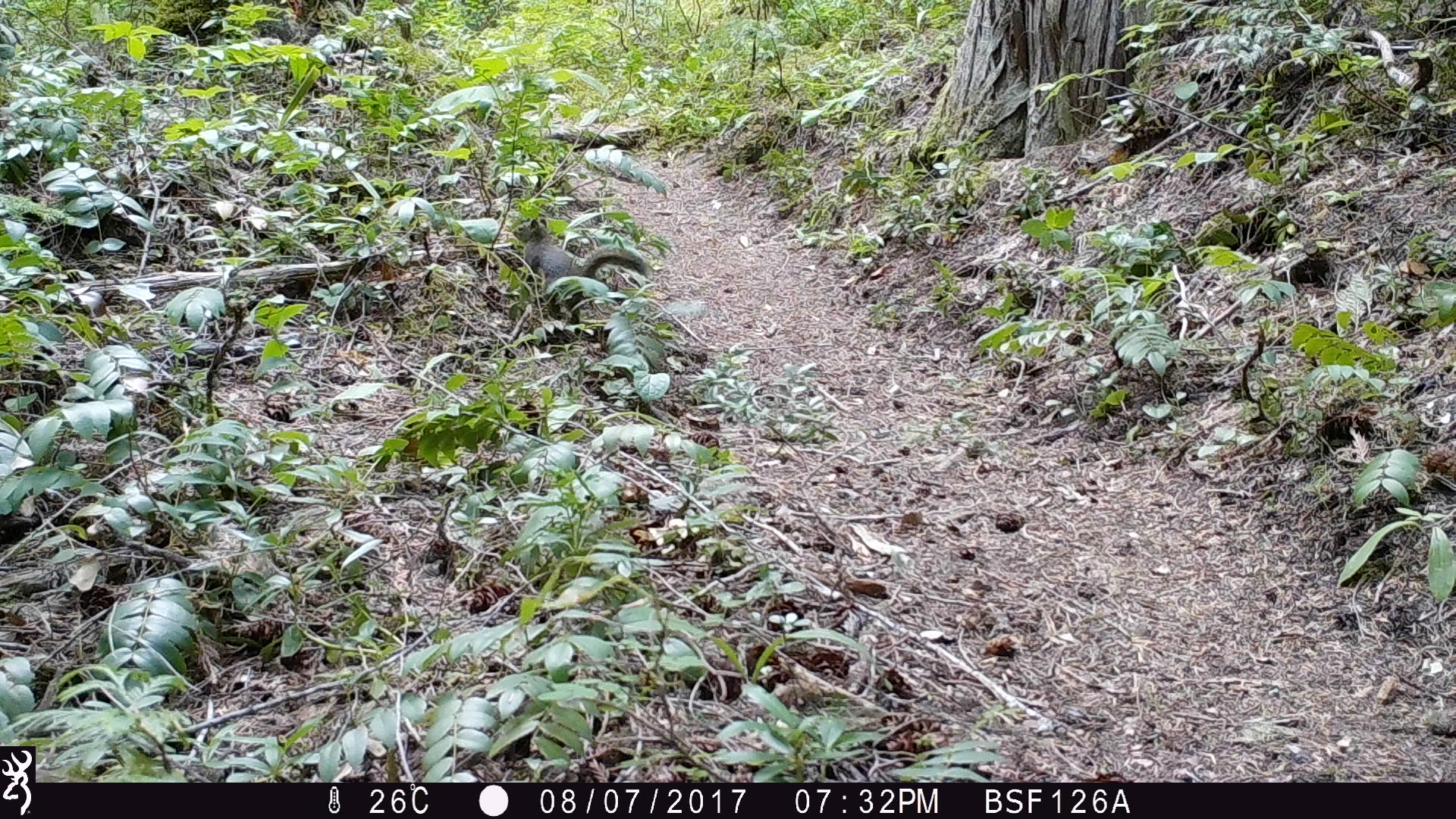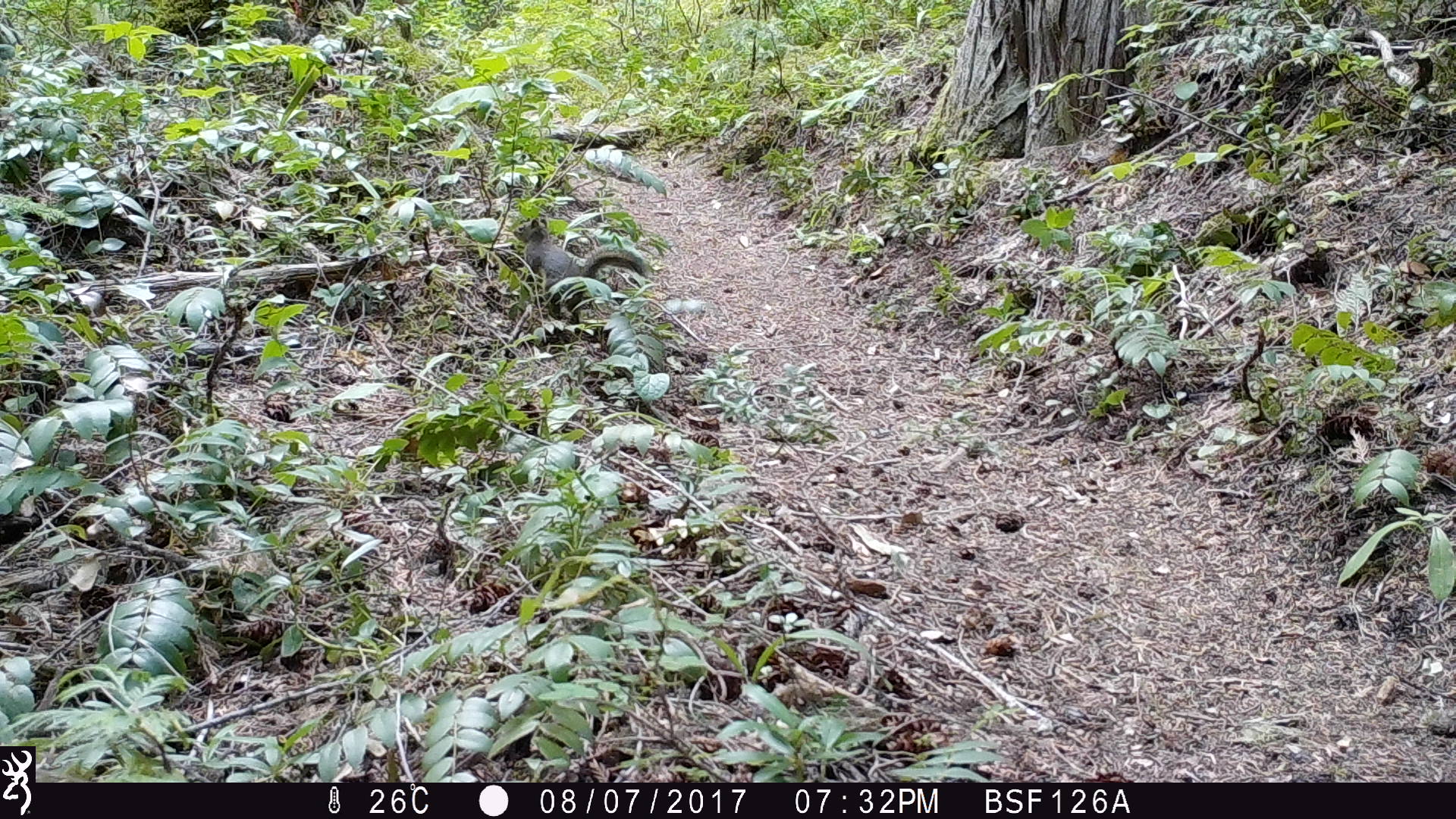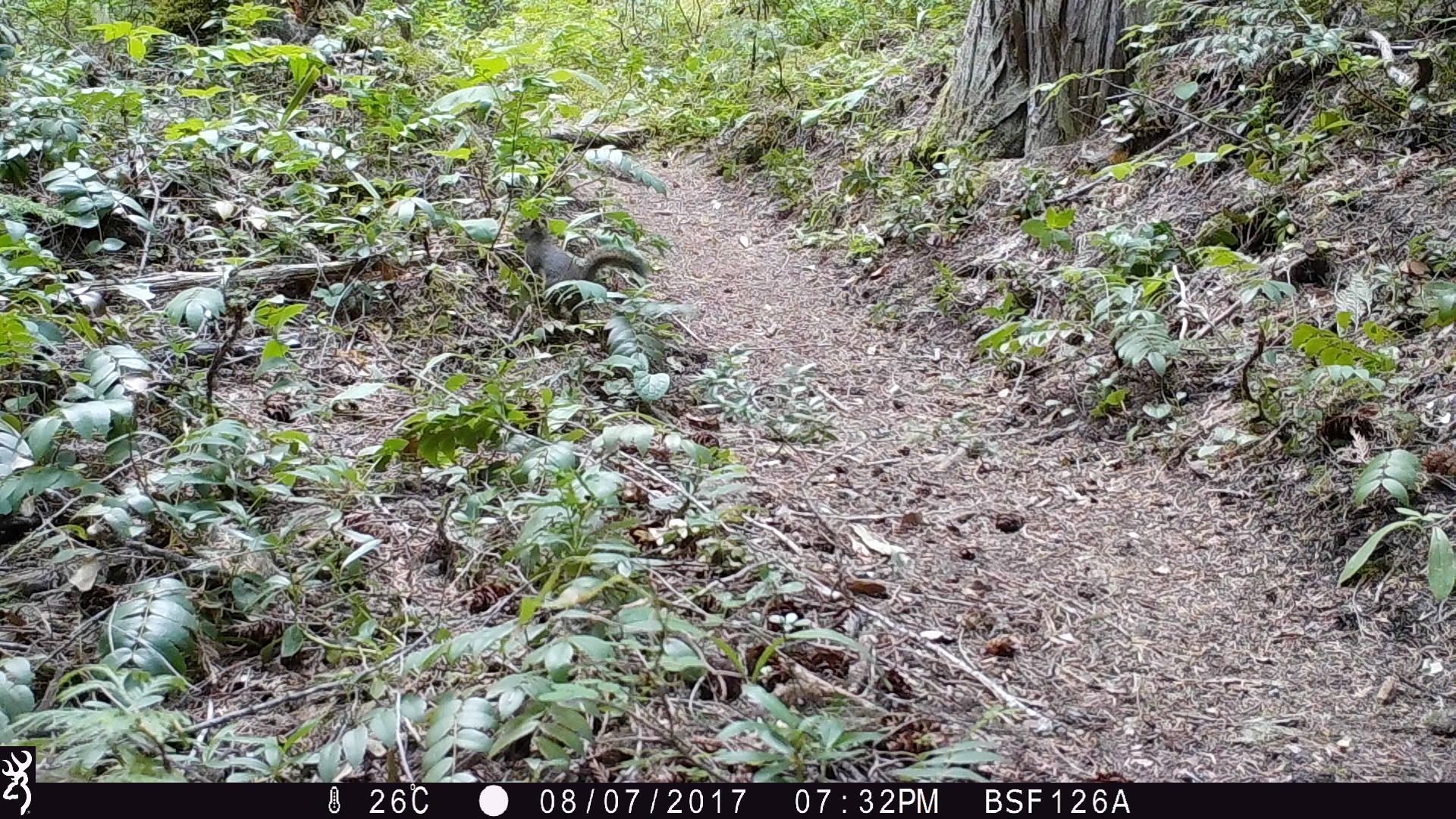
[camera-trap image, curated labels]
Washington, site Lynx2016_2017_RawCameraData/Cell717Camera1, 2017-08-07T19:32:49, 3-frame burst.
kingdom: Animalia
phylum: Chordata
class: Mammalia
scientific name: Mammalia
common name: small mammal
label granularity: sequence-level